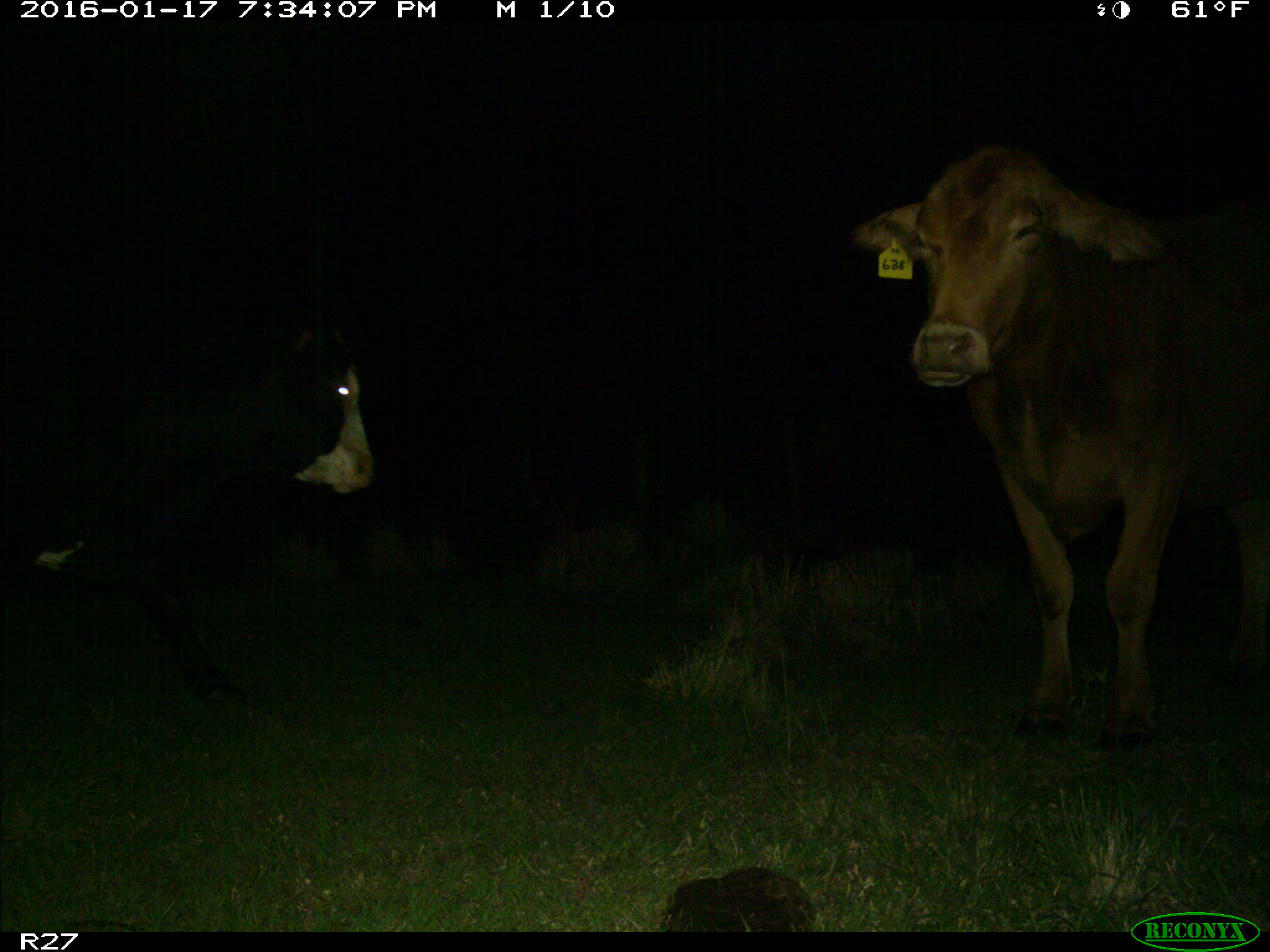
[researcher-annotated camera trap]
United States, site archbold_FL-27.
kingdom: Animalia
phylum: Chordata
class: Mammalia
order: Artiodactyla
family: Bovidae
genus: Bos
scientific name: Bos taurus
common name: domestic cow